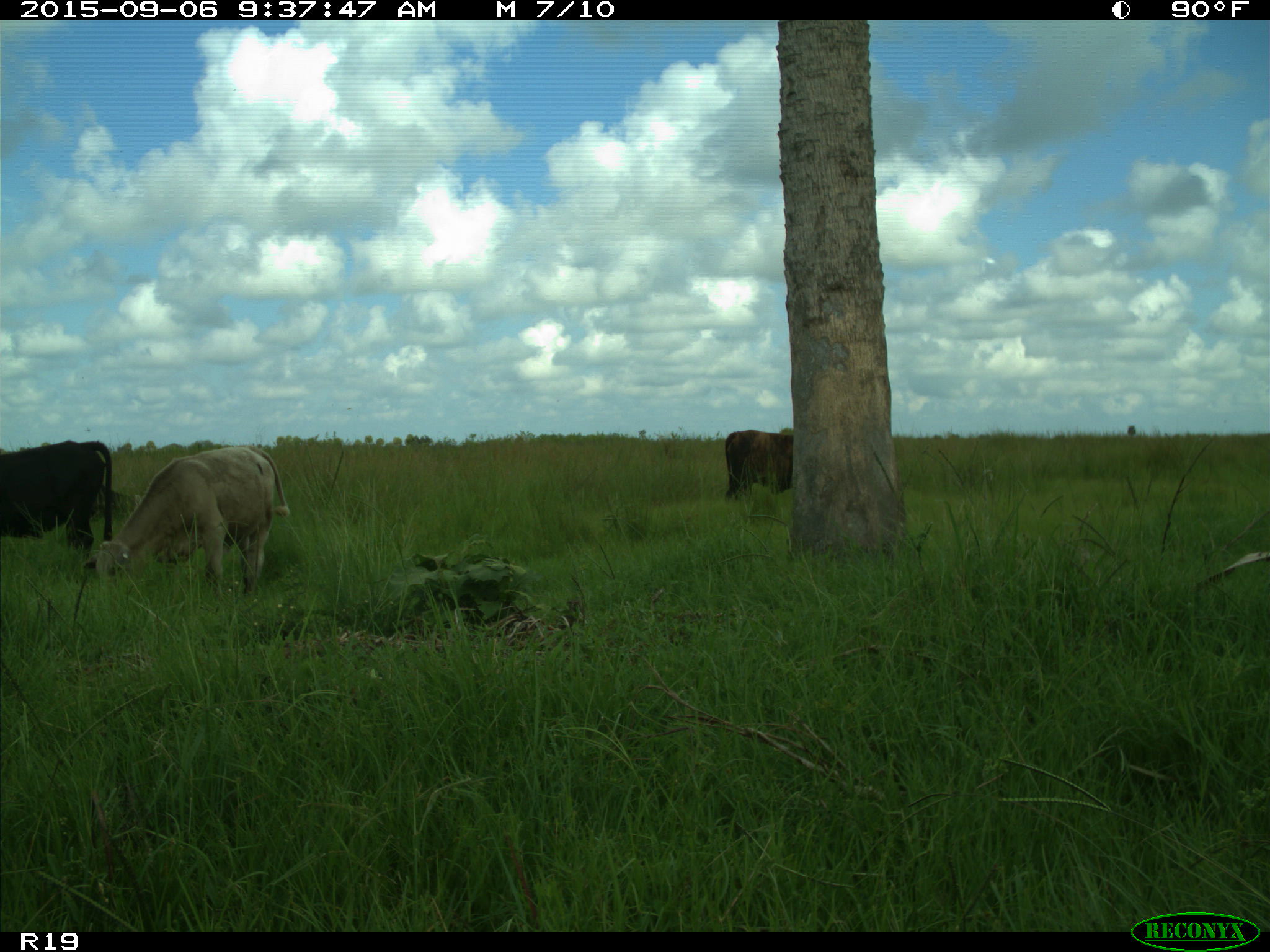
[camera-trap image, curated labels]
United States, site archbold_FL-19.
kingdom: Animalia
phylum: Chordata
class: Mammalia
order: Artiodactyla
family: Bovidae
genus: Bos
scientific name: Bos taurus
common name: domestic cow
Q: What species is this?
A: Bos taurus (domestic cow).